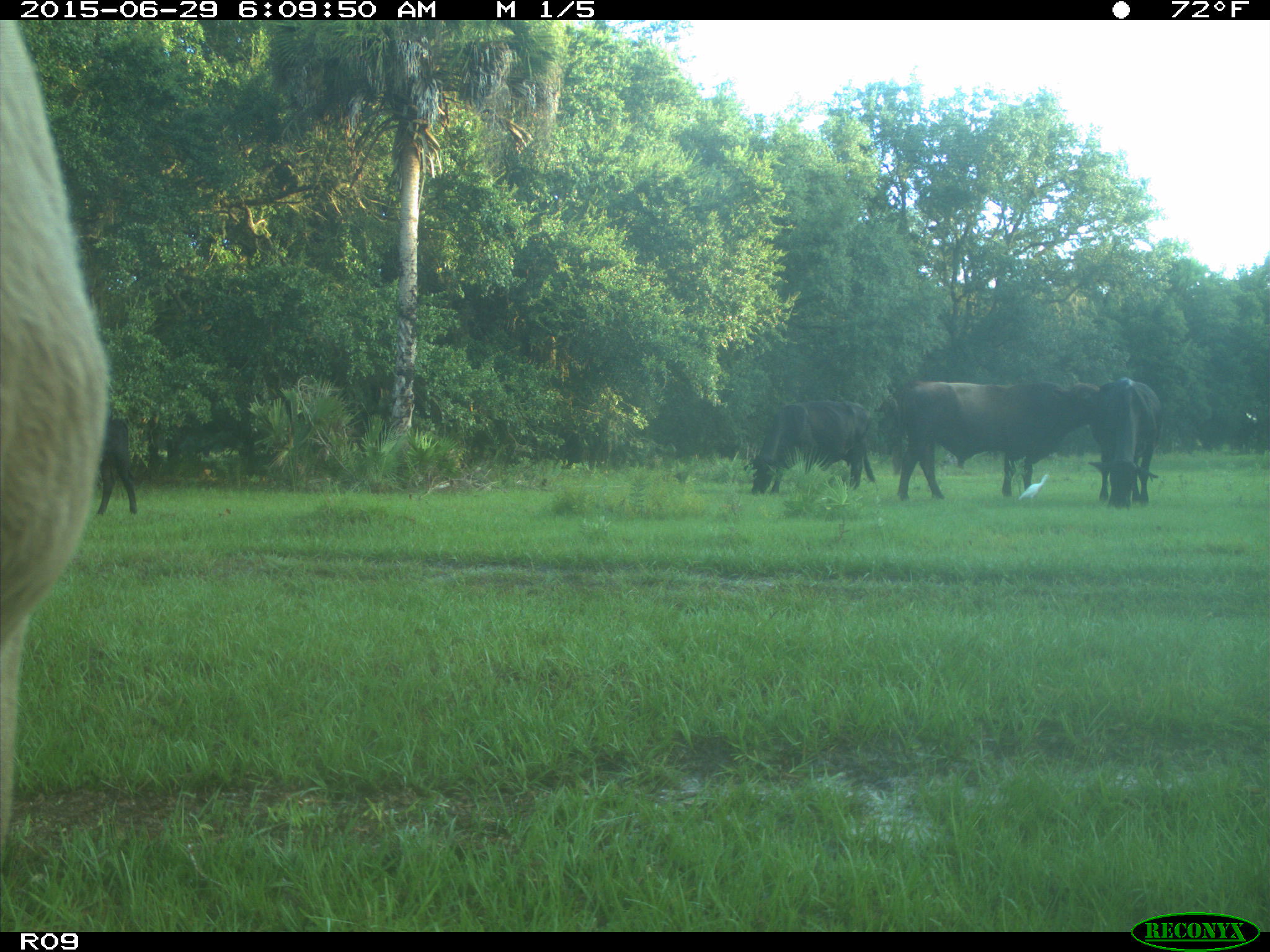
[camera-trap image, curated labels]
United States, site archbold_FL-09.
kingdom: Animalia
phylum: Chordata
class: Mammalia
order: Artiodactyla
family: Bovidae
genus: Bos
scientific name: Bos taurus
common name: domestic cow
Bos taurus (domestic cow).